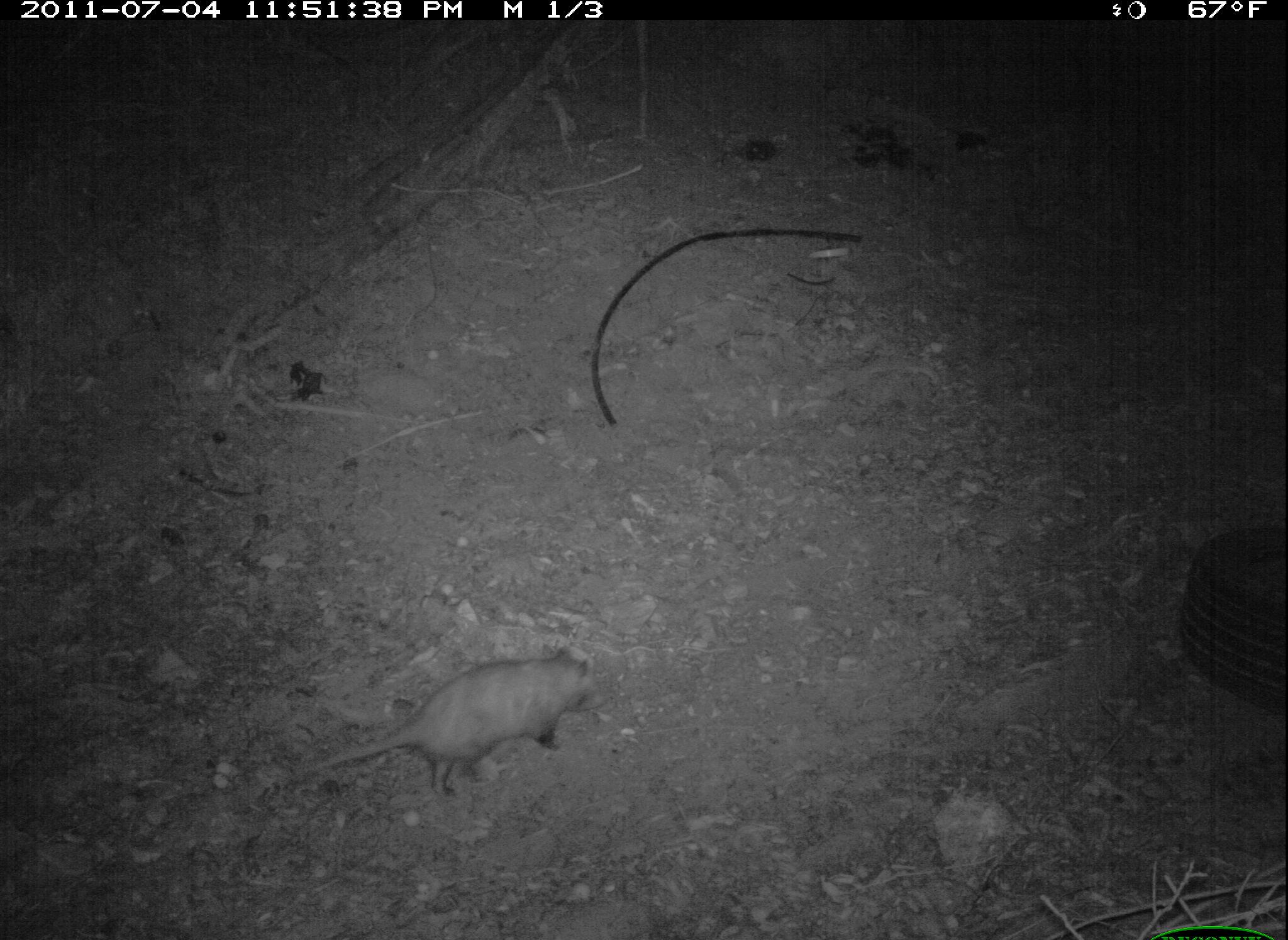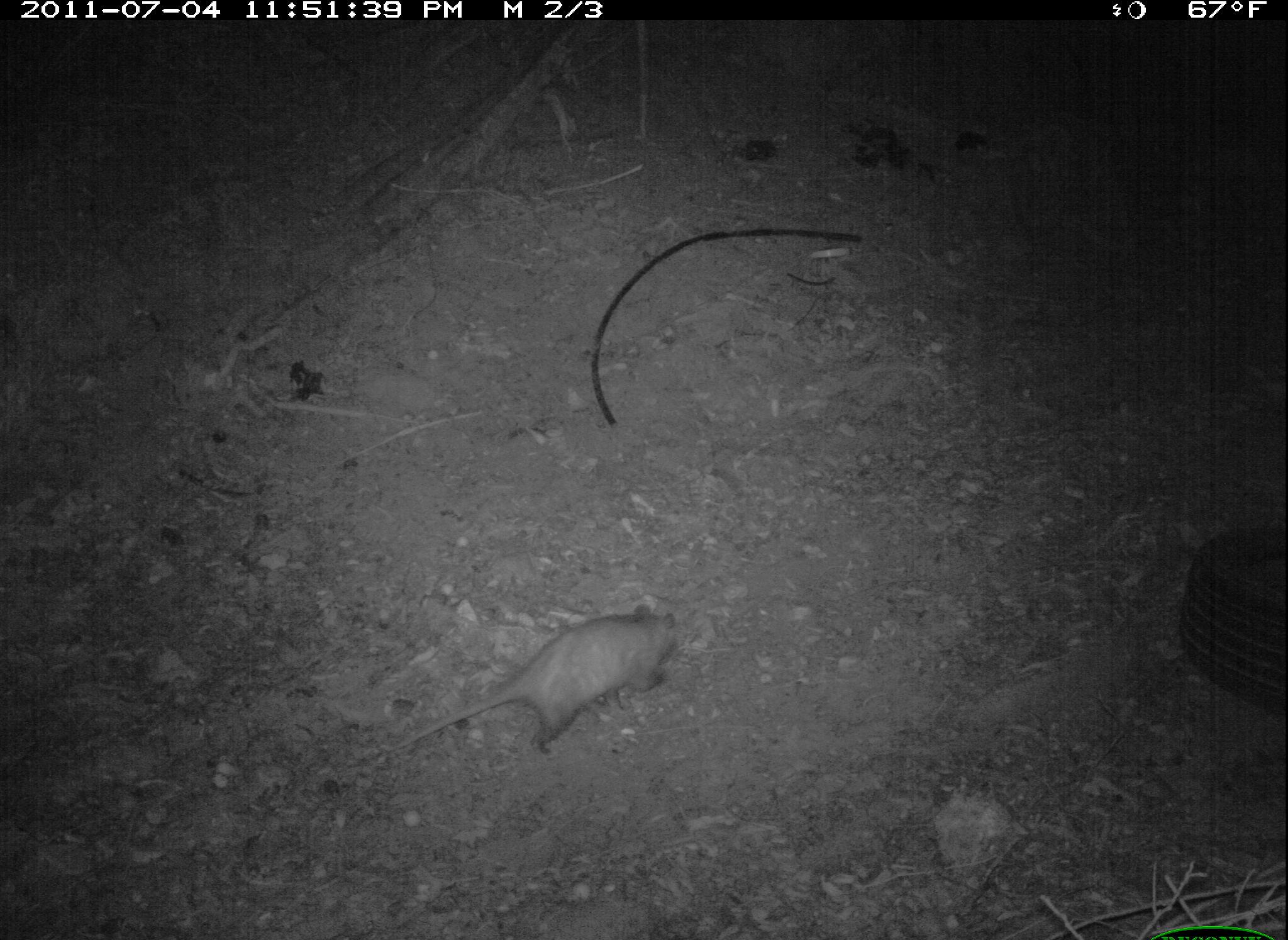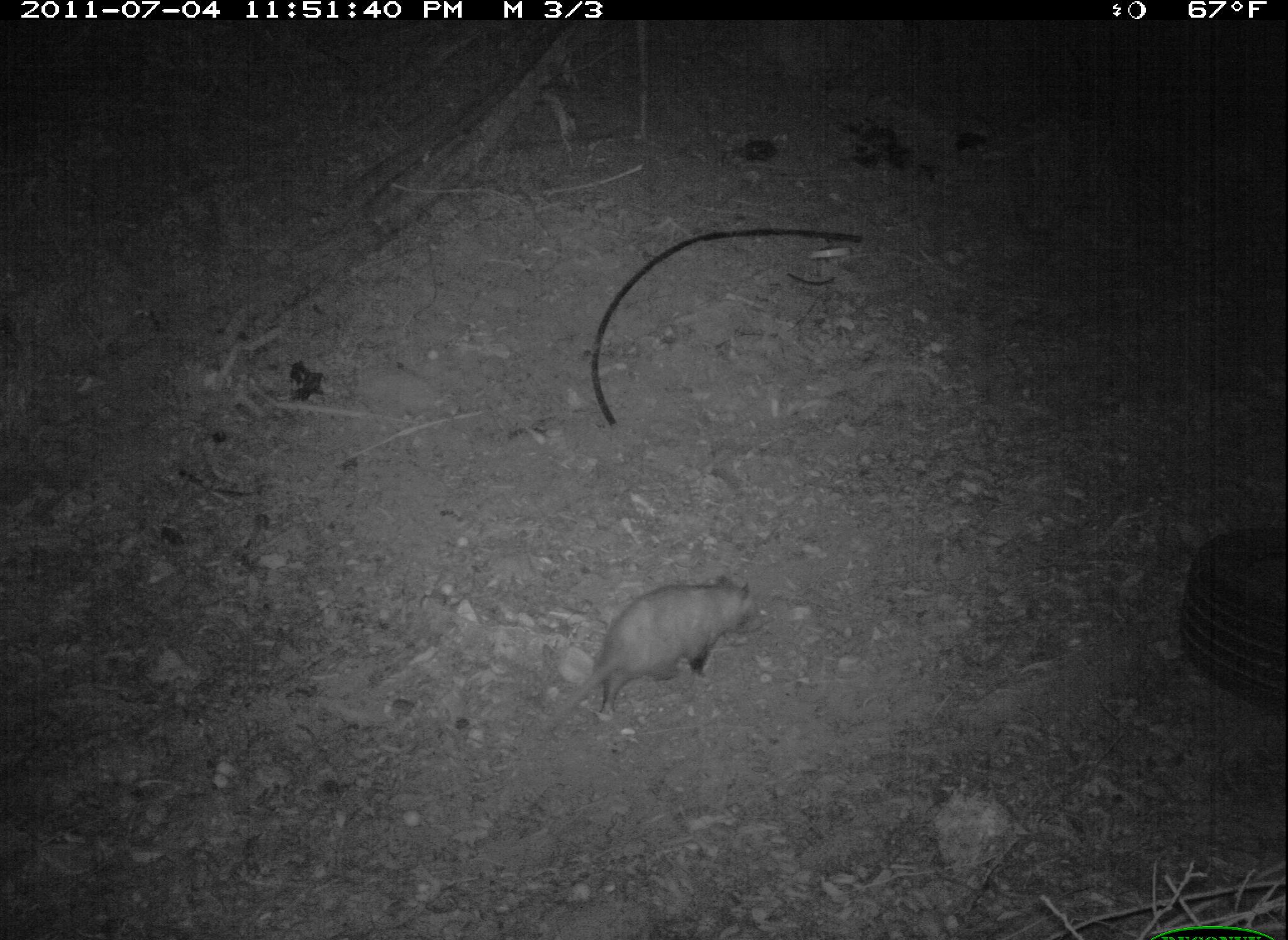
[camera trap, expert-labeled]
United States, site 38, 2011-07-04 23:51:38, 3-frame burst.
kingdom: Animalia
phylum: Chordata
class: Mammalia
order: Didelphimorphia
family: Didelphidae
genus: Didelphis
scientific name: Didelphis virginiana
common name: virginia opossum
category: opossum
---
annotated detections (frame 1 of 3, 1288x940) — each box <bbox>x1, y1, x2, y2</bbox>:
opossum: <bbox>288, 623, 601, 807</bbox>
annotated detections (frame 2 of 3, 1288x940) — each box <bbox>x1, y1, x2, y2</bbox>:
opossum: <bbox>374, 588, 702, 784</bbox>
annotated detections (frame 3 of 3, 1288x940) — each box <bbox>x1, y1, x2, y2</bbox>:
opossum: <bbox>570, 538, 770, 725</bbox>